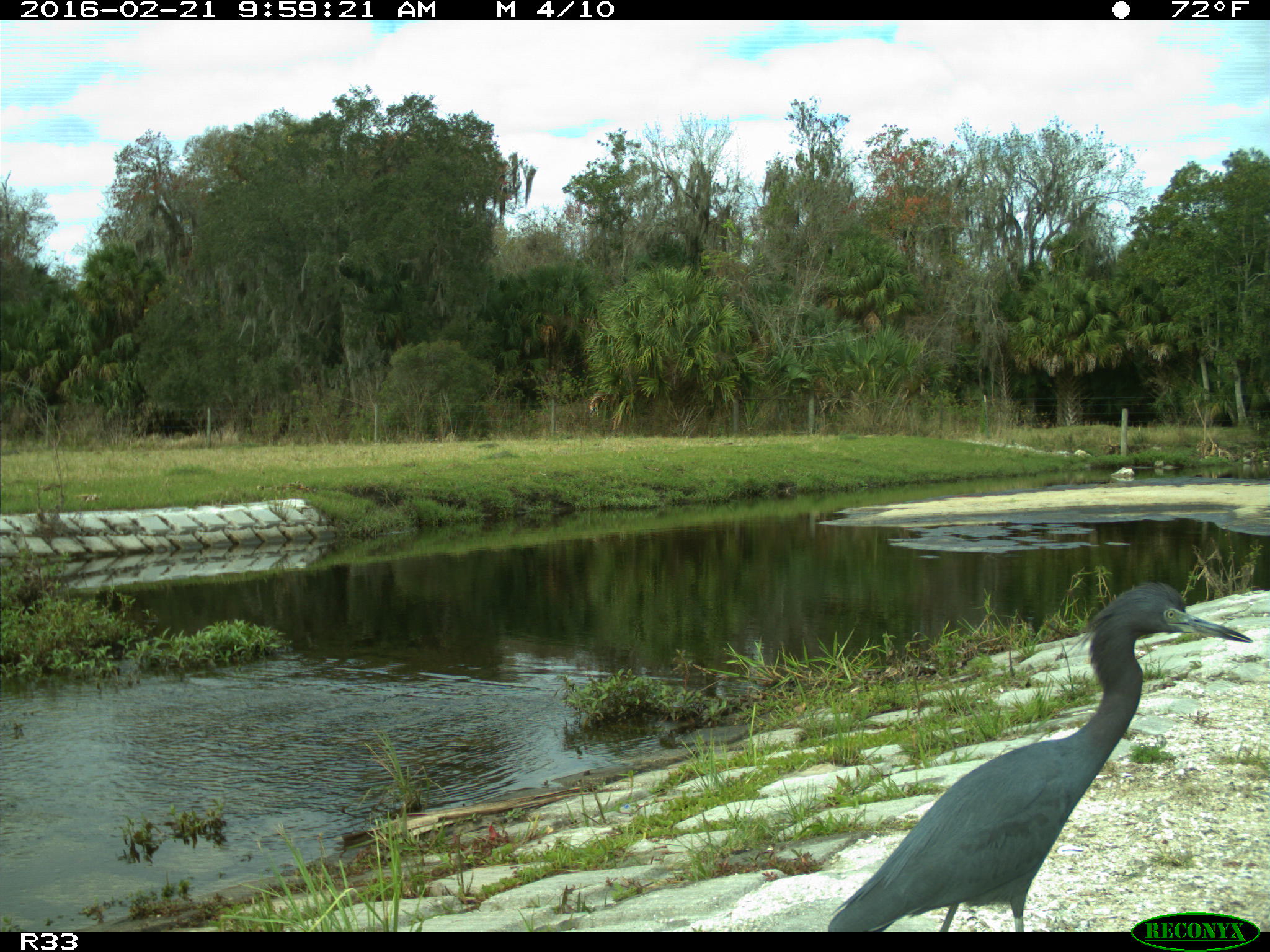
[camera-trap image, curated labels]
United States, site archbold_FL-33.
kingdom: Animalia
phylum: Chordata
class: Aves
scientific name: Aves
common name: birds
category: unidentified bird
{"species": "unidentified bird (birds) (Aves)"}